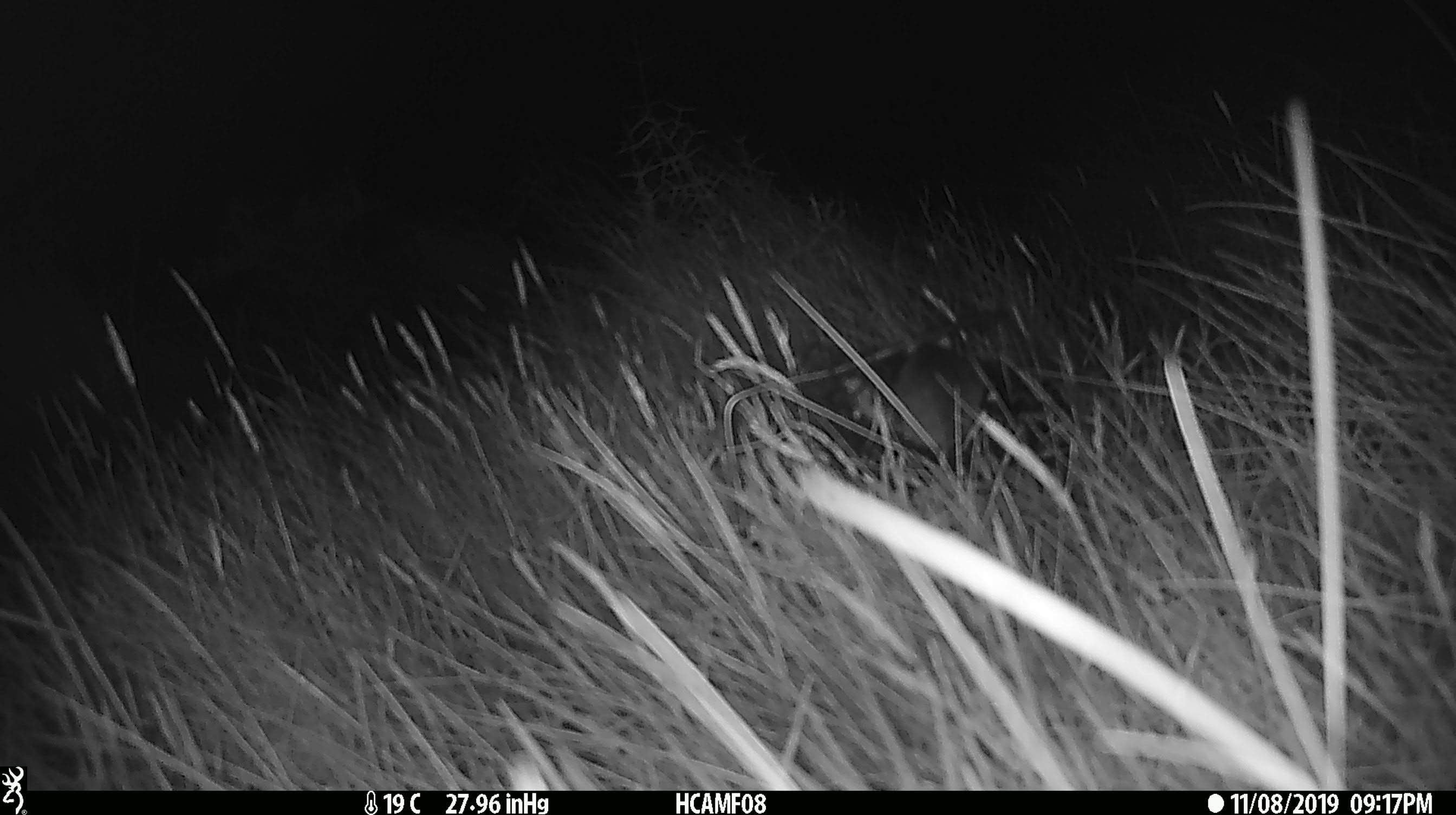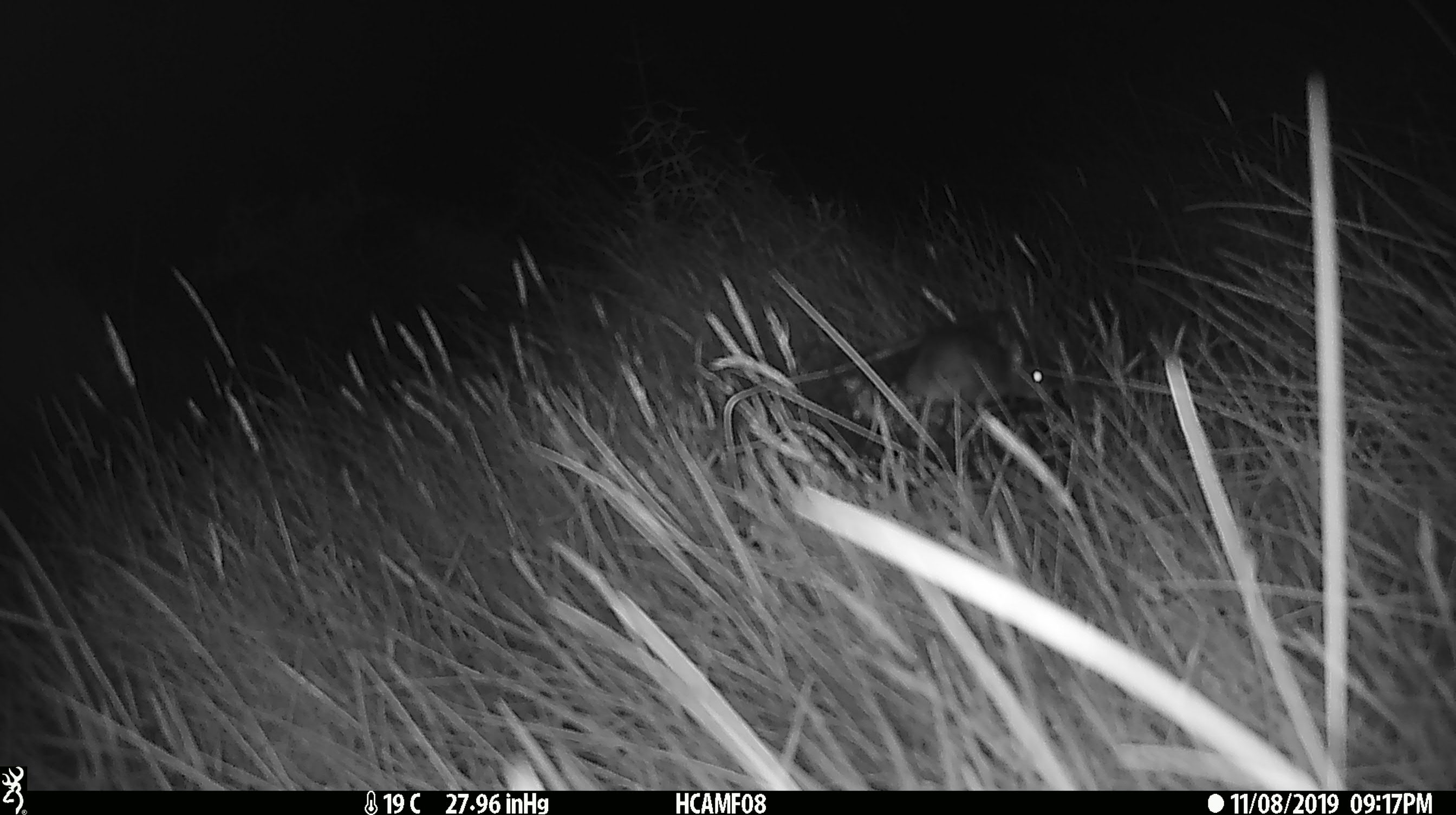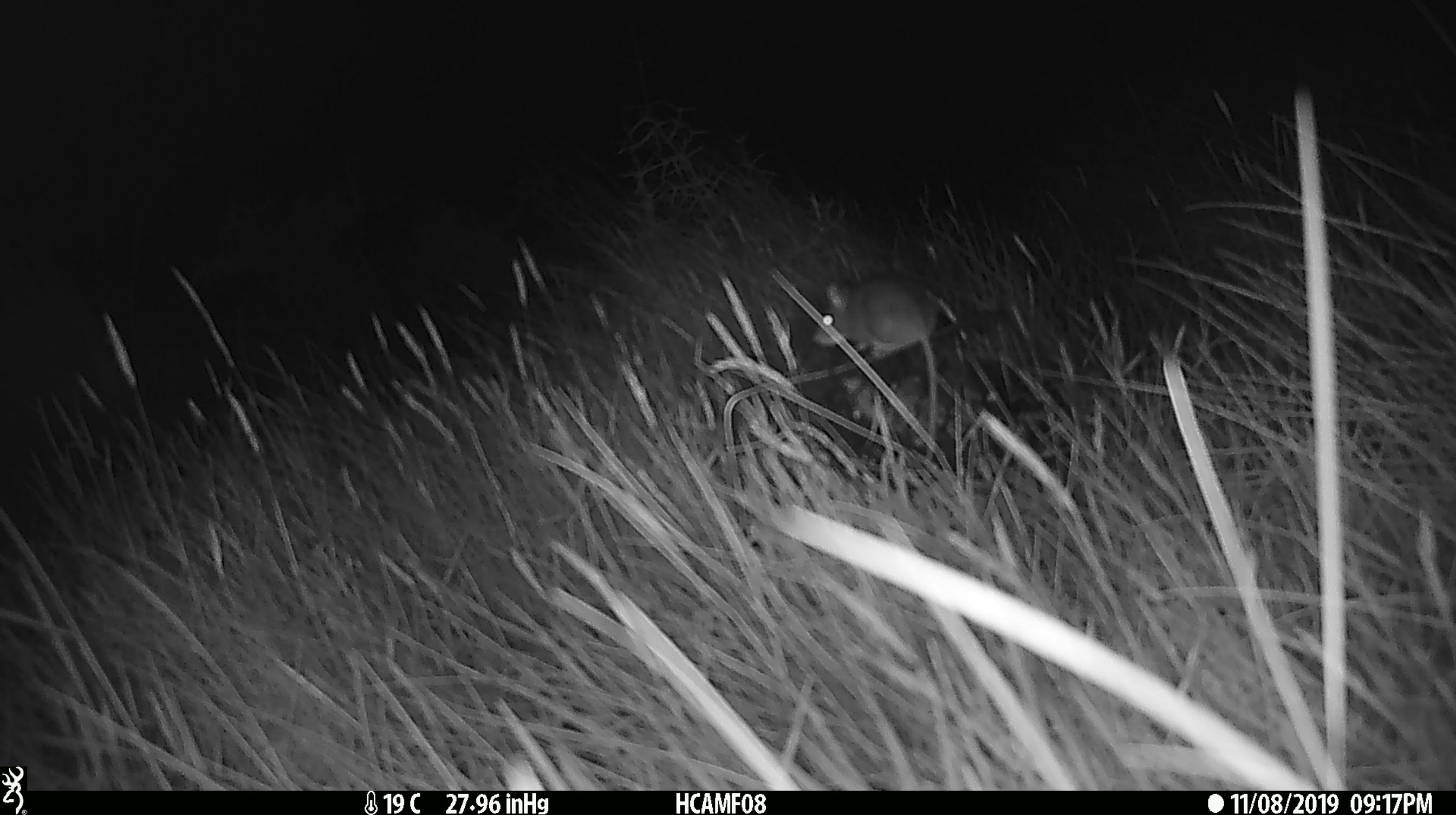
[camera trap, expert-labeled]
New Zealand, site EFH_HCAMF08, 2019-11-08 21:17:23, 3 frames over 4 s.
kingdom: Animalia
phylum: Chordata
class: Mammalia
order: Rodentia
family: Muridae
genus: Mus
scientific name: Mus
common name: mouse